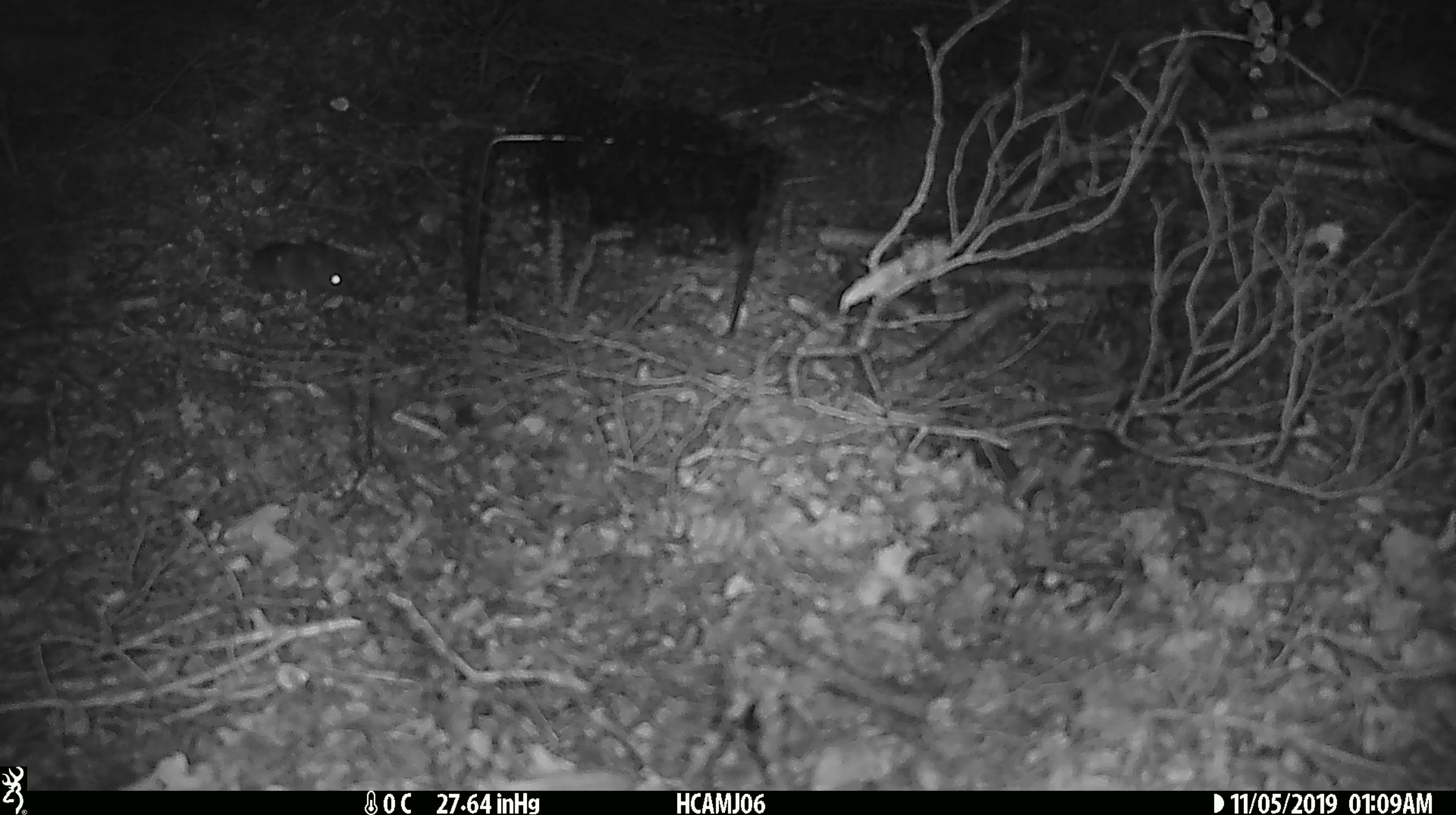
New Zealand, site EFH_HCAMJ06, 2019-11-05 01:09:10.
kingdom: Animalia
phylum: Chordata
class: Mammalia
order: Rodentia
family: Muridae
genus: Mus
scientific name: Mus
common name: mouse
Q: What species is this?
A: Mouse (Mus).